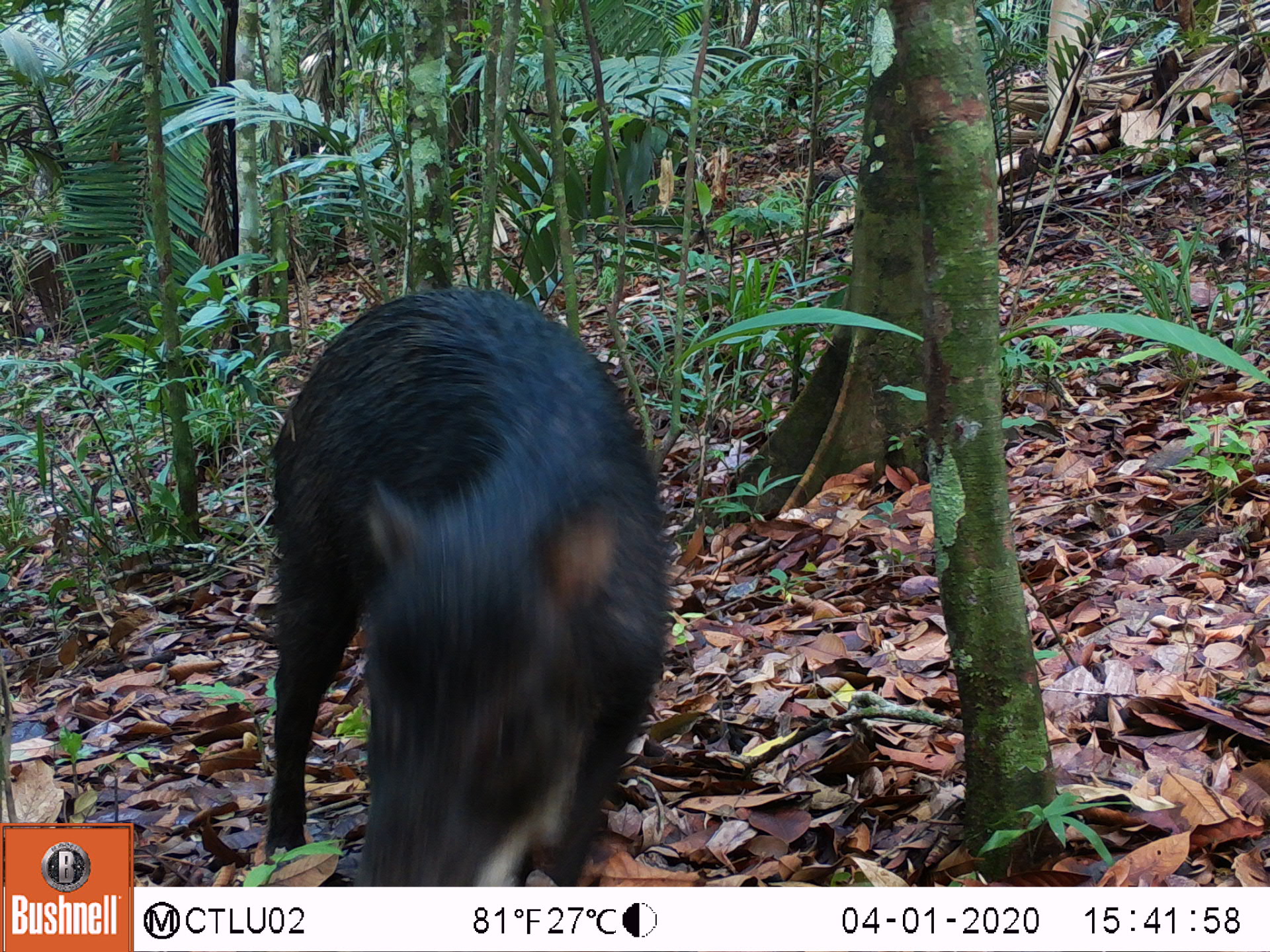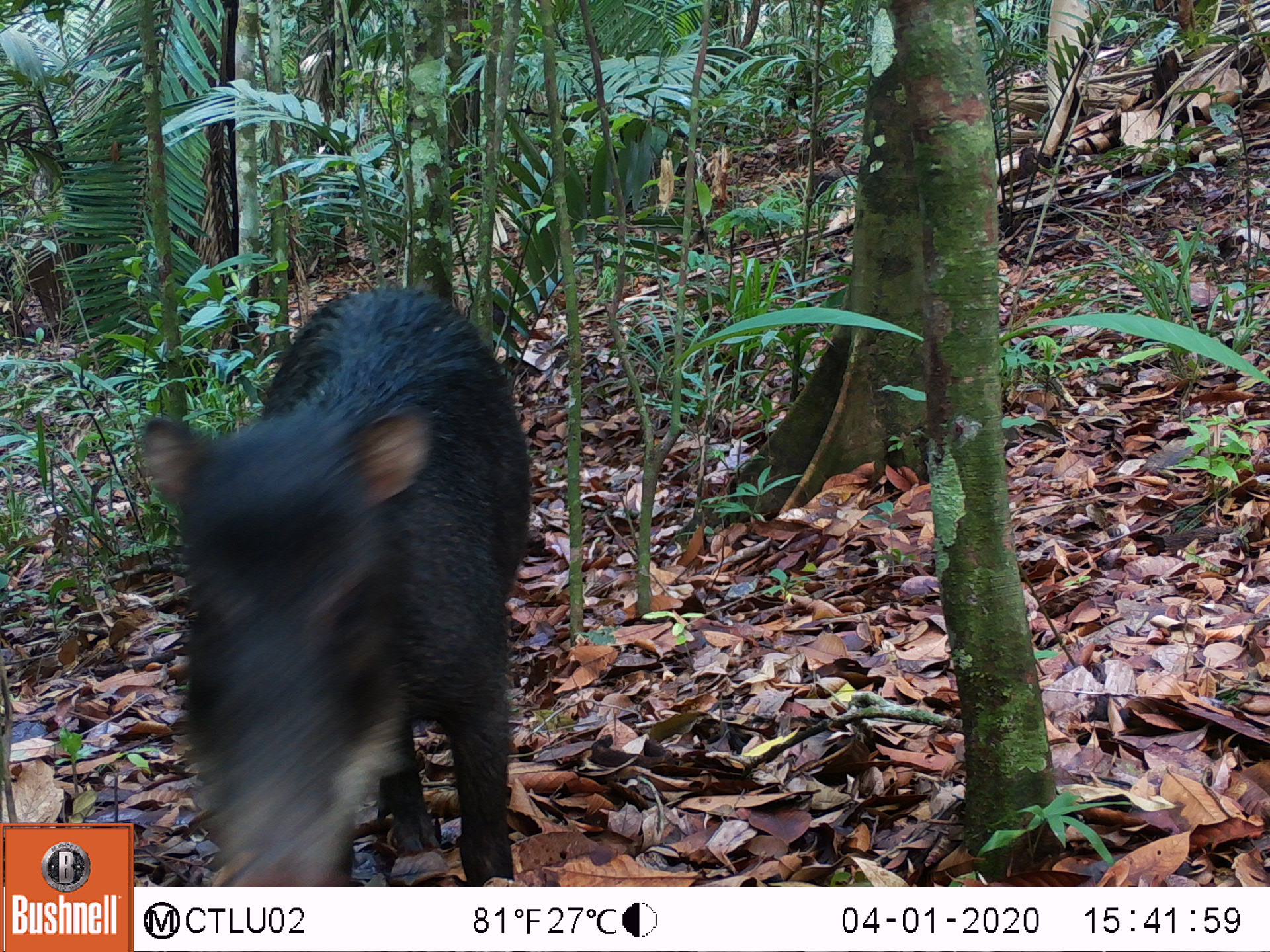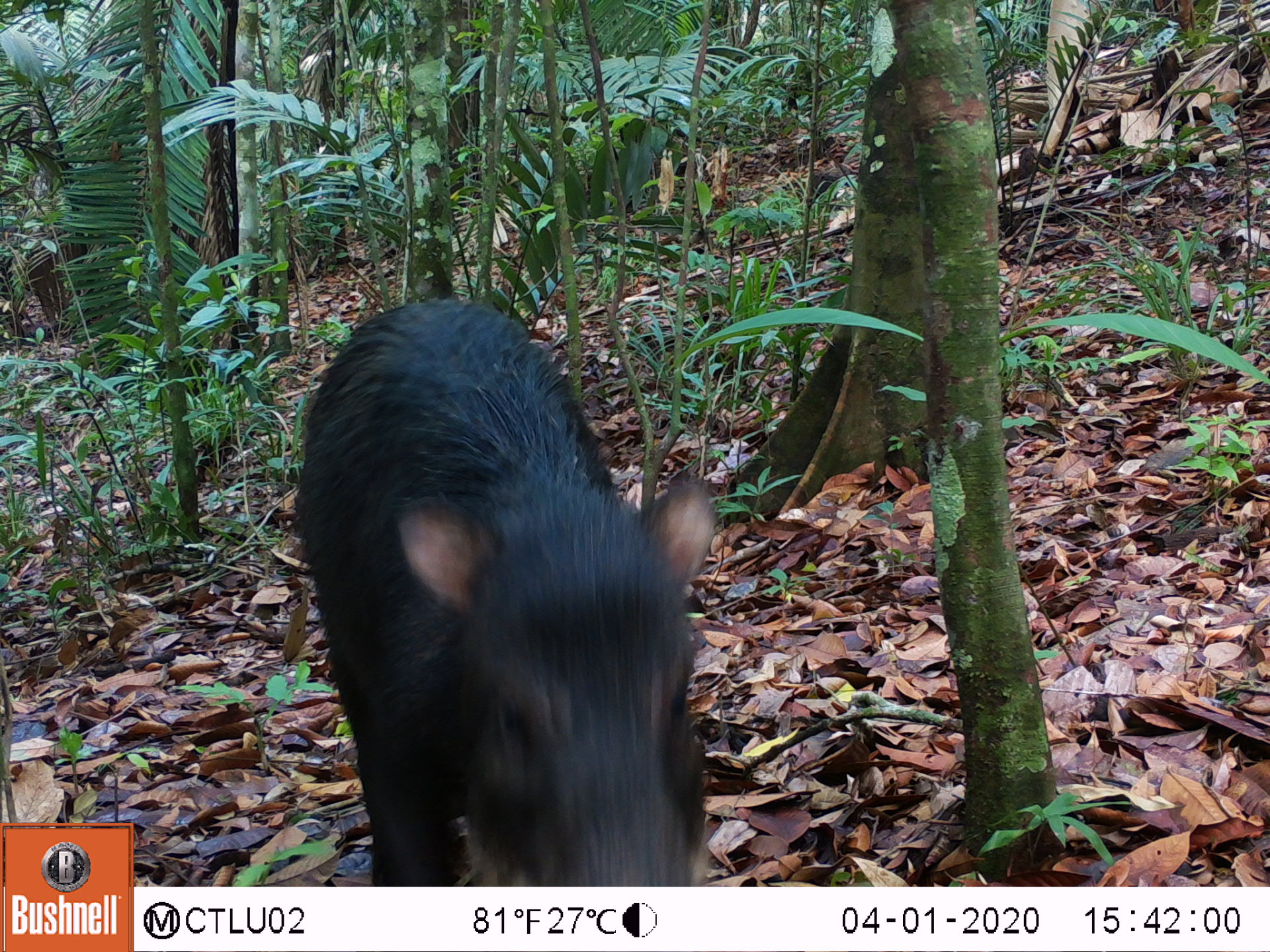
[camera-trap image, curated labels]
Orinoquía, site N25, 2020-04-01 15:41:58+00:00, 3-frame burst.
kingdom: Animalia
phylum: Chordata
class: Mammalia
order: Artiodactyla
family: Tayassuidae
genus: Tayassu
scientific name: Tayassu pecari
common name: white-lipped peccary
White-lipped peccary (Tayassu pecari).